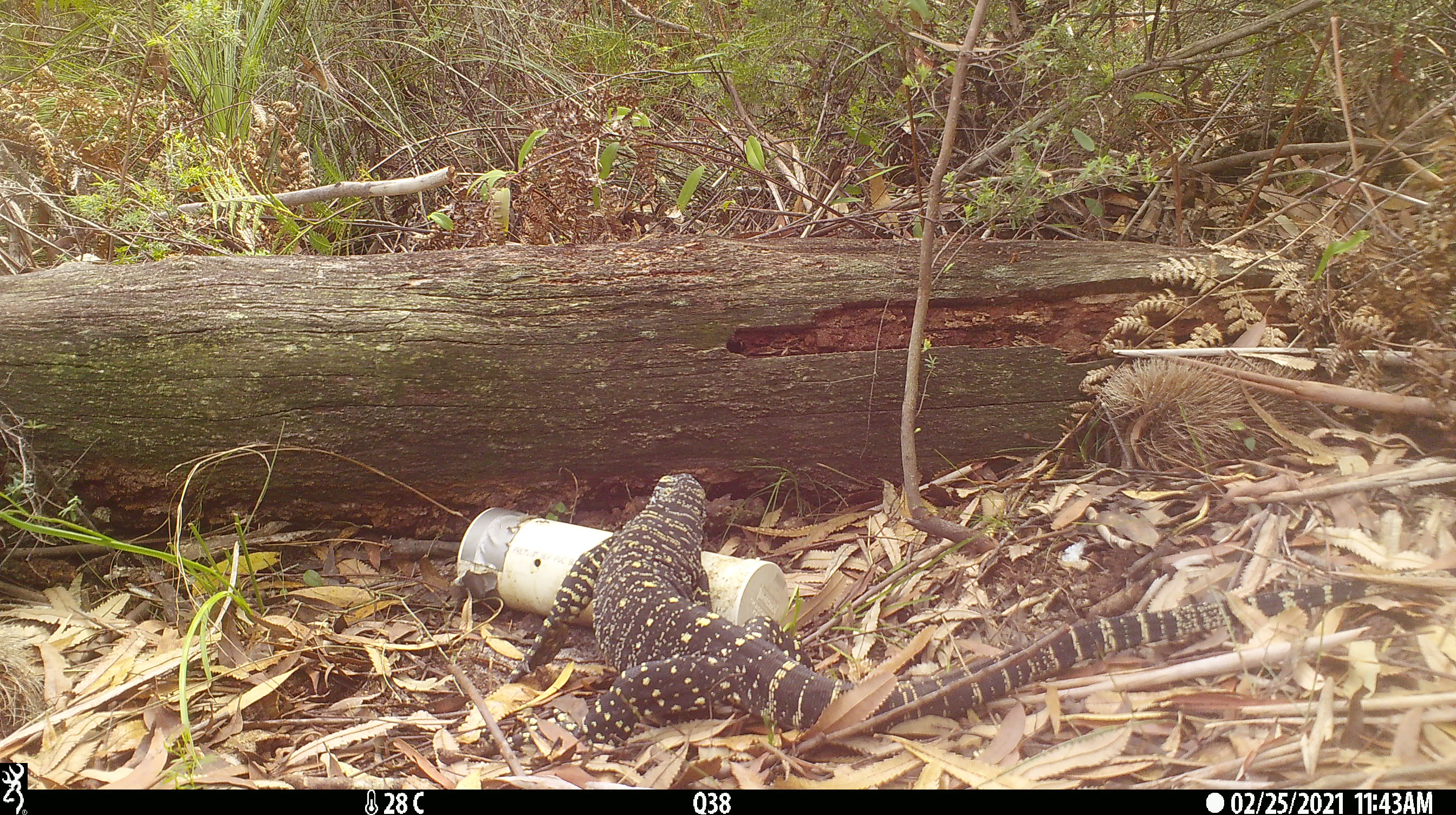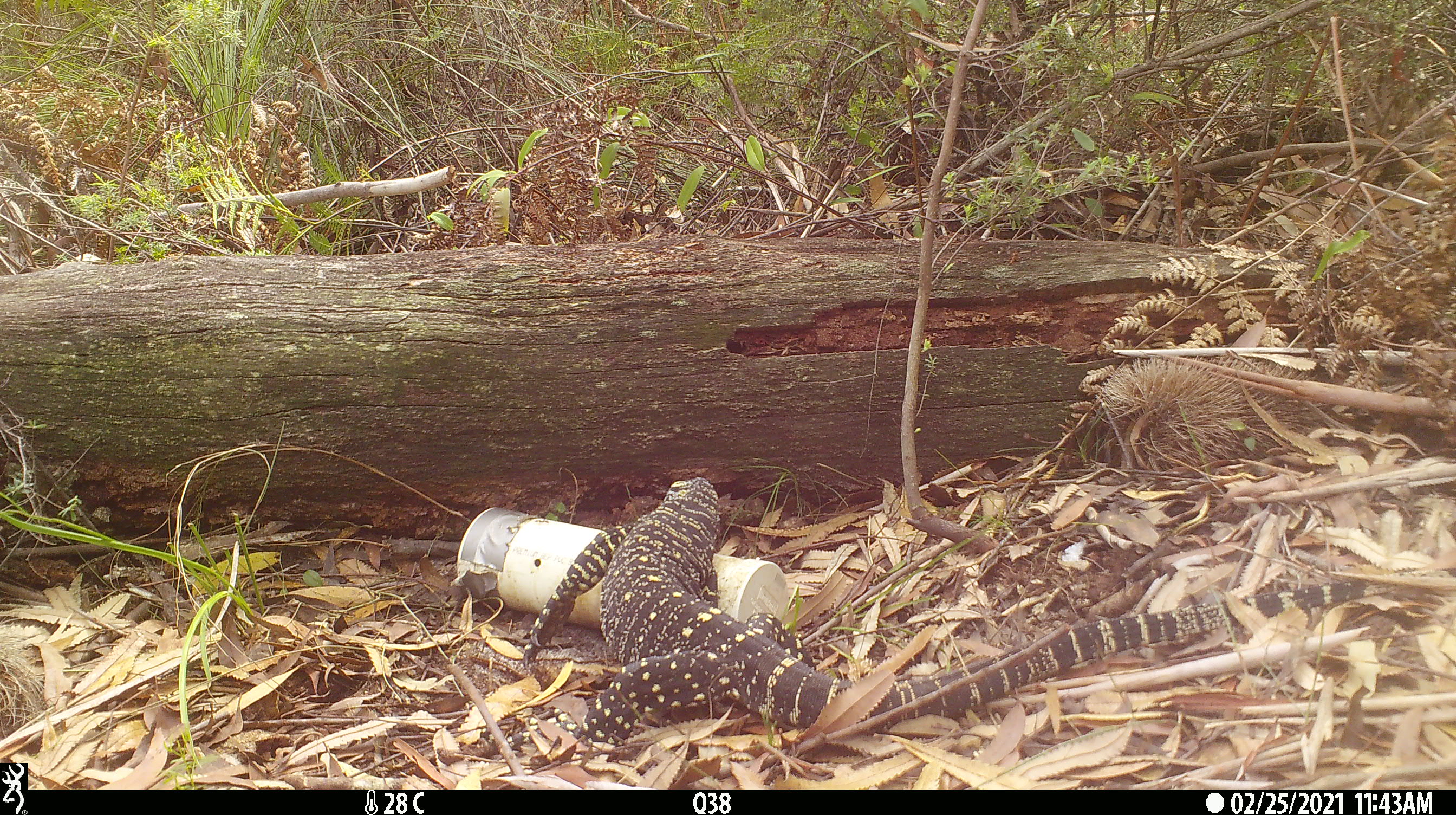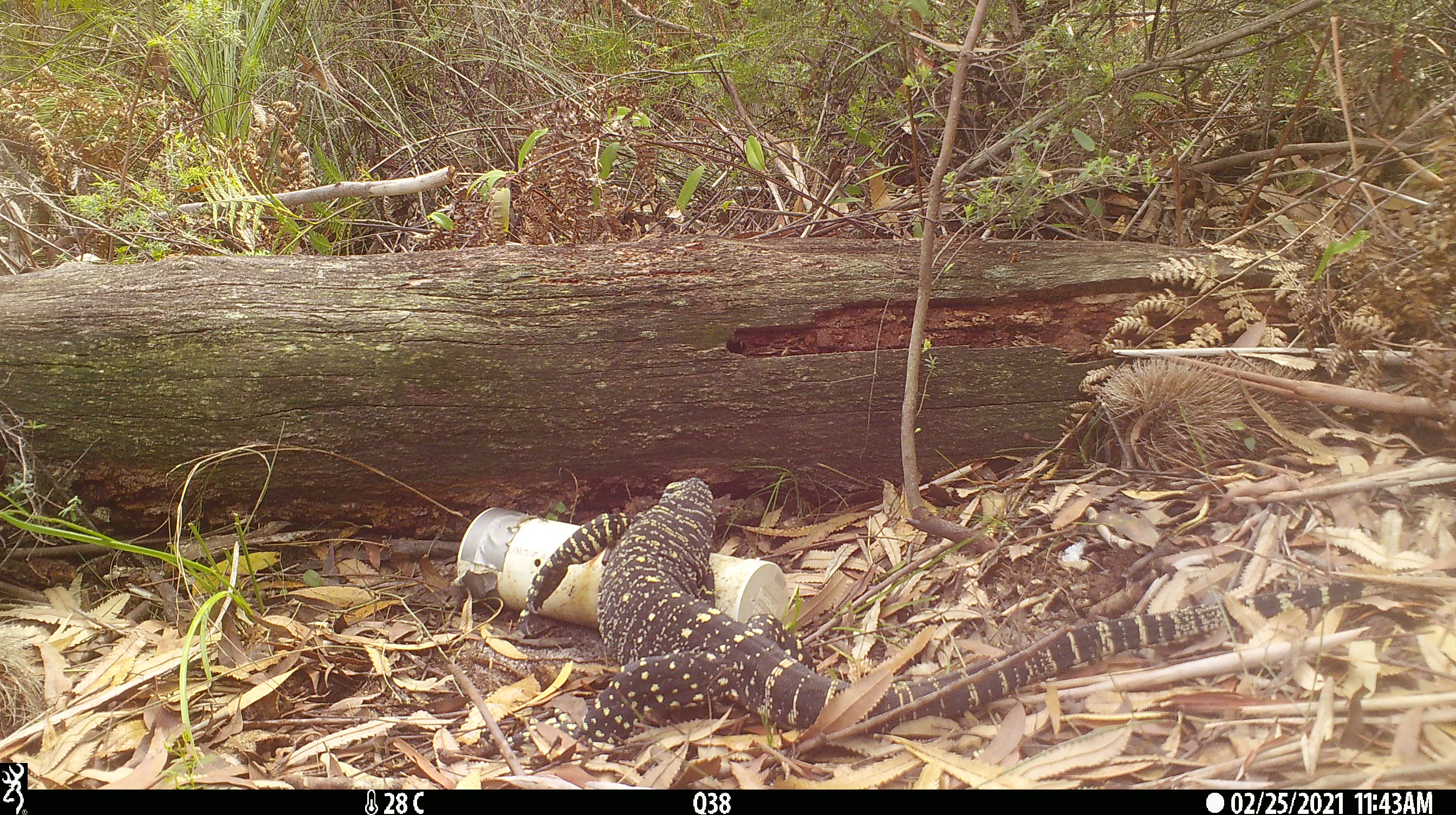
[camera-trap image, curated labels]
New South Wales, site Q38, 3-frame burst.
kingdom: Animalia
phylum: Chordata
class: Reptilia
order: Squamata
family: Varanidae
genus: Varanus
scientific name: Varanus varius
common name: lace monitor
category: goanna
Goanna (lace monitor) (Varanus varius).